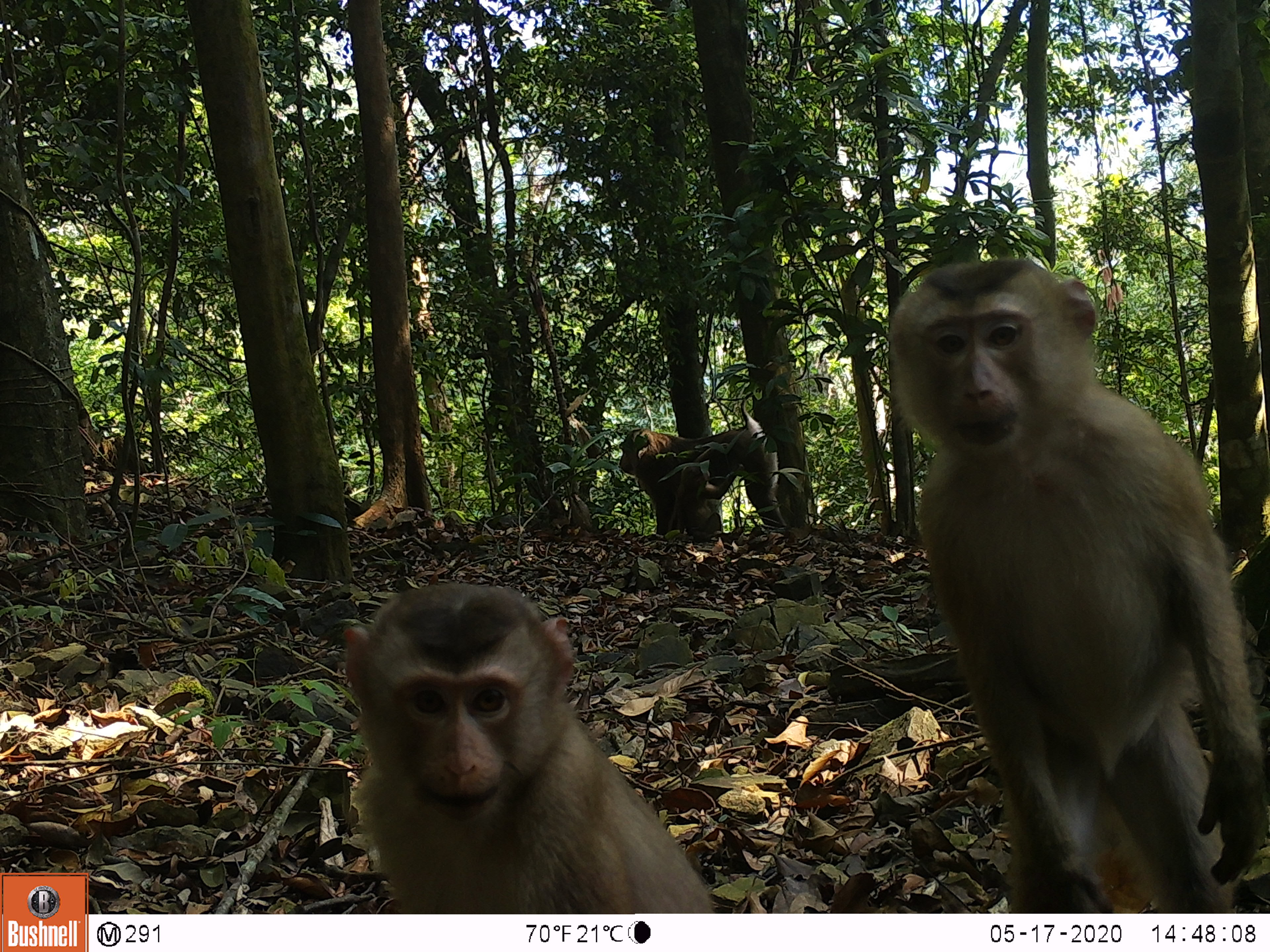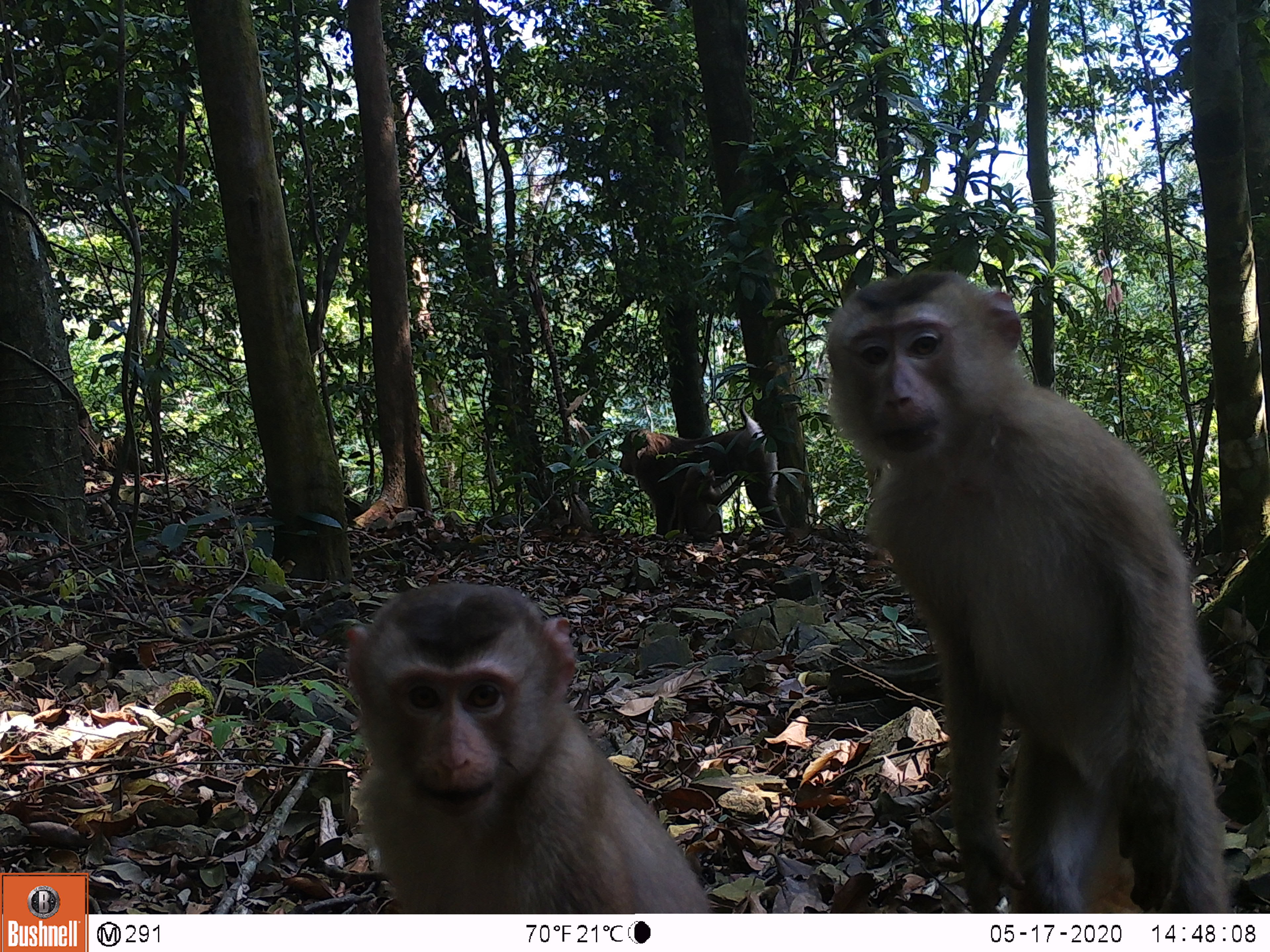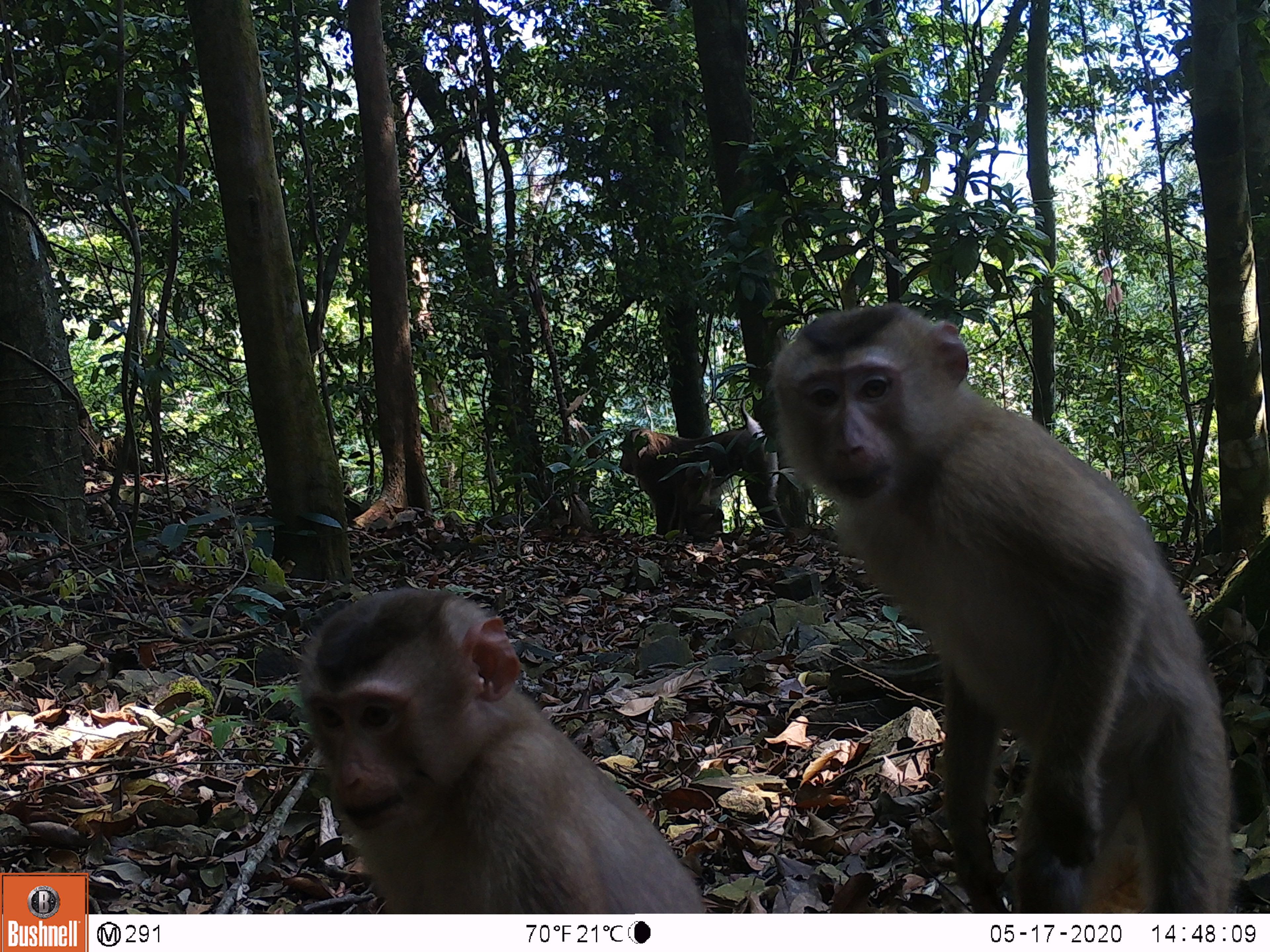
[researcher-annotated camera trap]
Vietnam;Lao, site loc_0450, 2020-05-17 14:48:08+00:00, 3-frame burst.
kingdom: Animalia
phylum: Chordata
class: Mammalia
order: Primates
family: Cercopithecidae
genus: Macaca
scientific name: Macaca nemestrina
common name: pig-tailed macaque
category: pig tailed macaque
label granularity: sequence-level